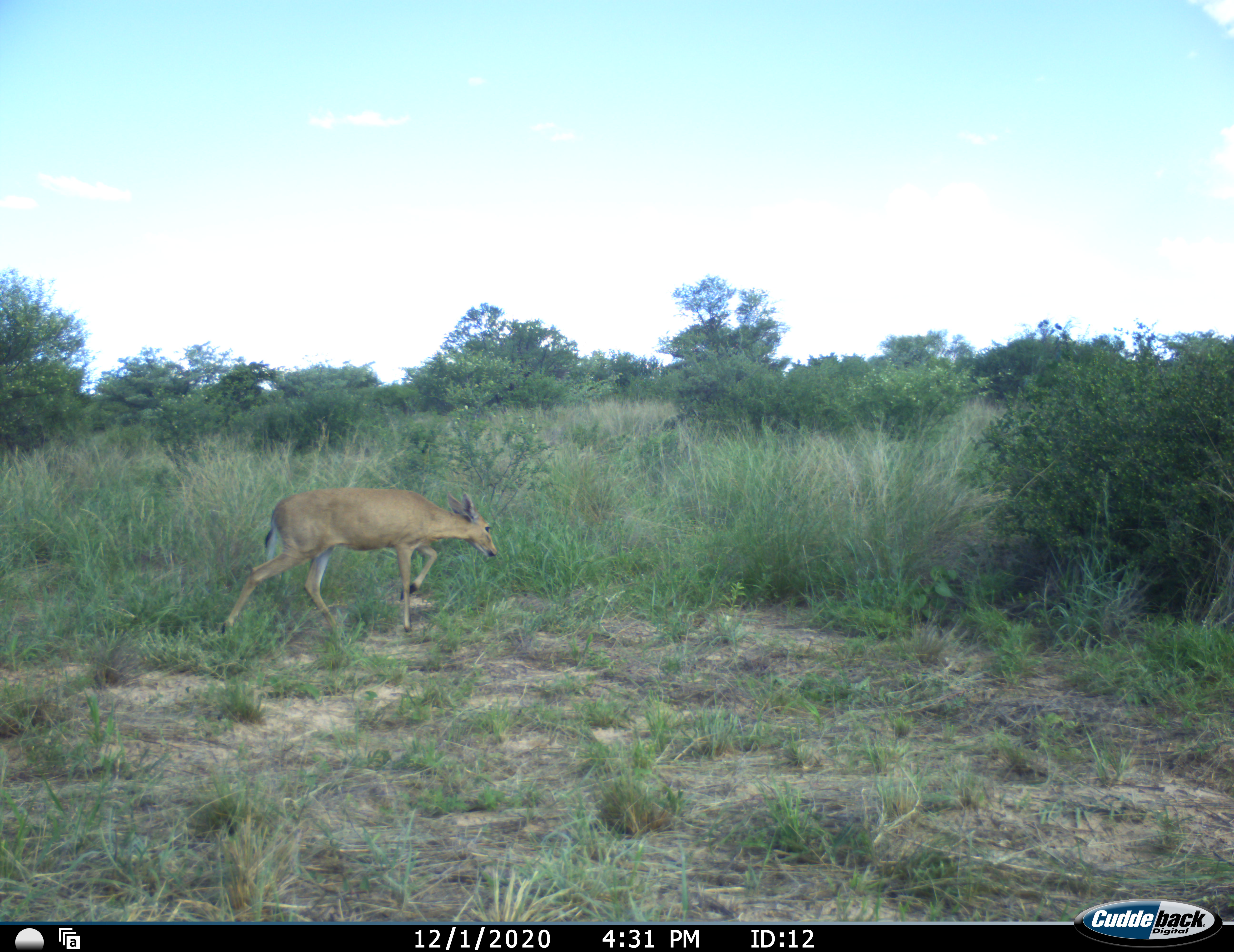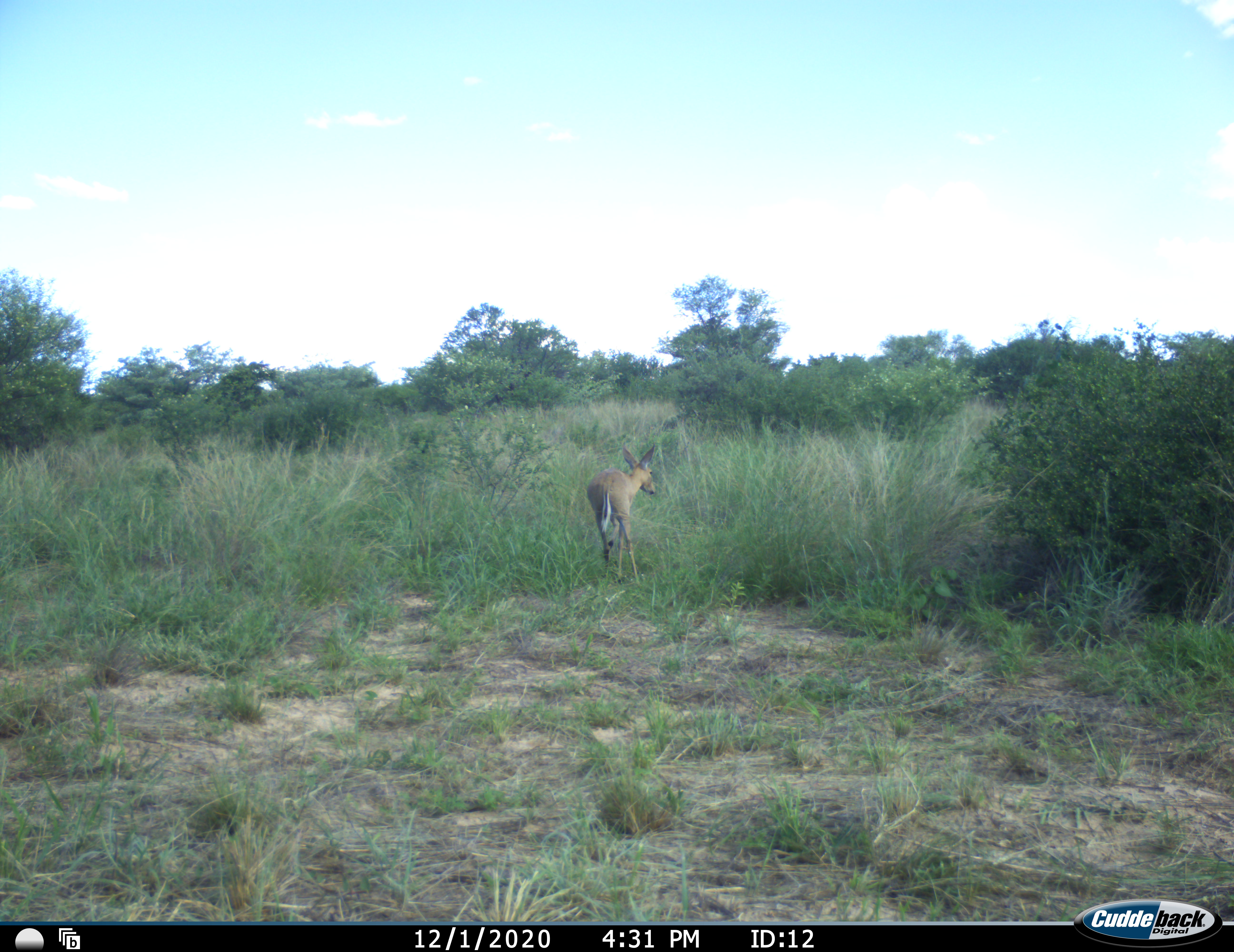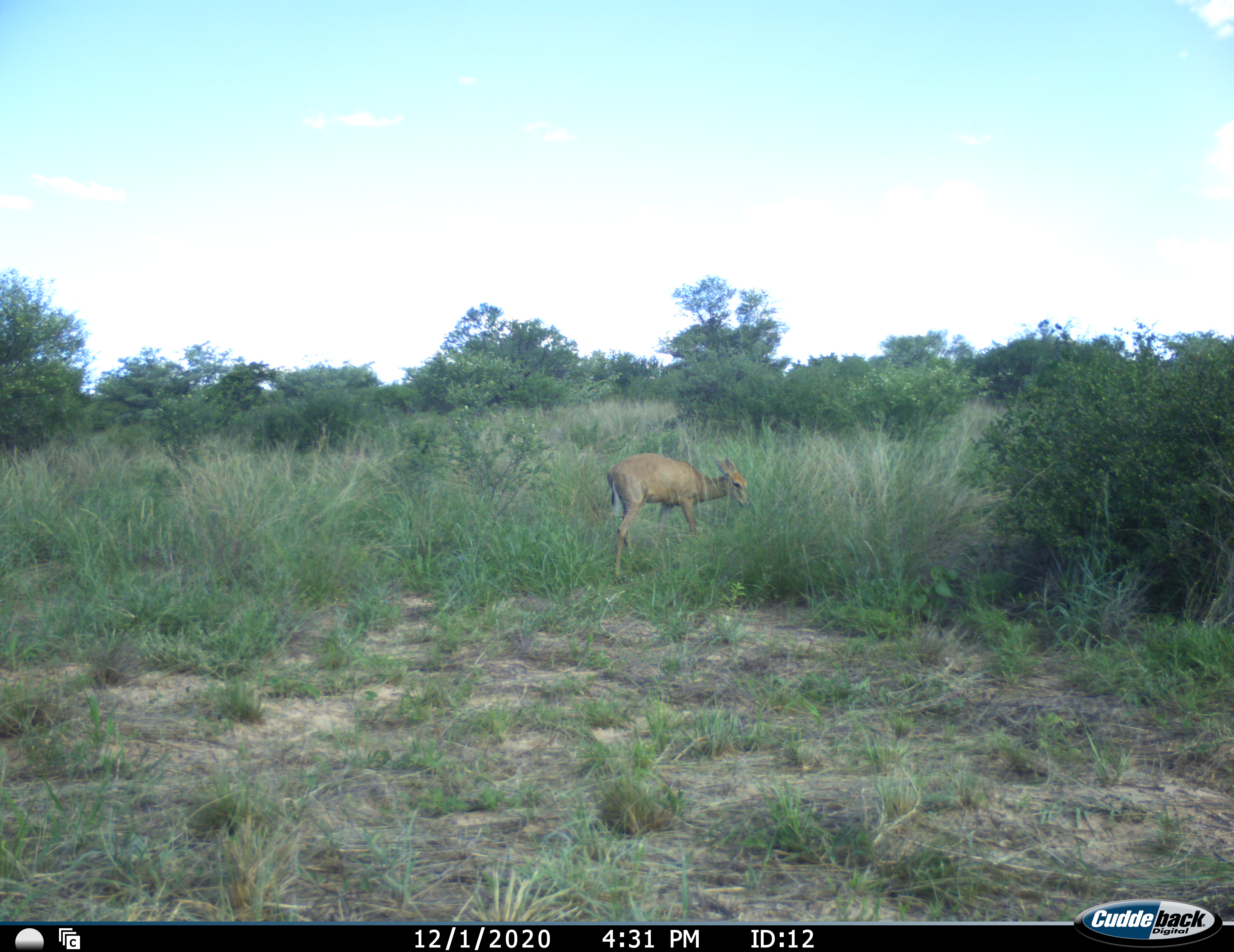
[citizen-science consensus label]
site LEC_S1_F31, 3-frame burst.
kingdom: Animalia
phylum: Chordata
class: Mammalia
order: Artiodactyla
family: Bovidae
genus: Sylvicapra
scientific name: Sylvicapra grimmia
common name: common duiker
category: duikercommongrey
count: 1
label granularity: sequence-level